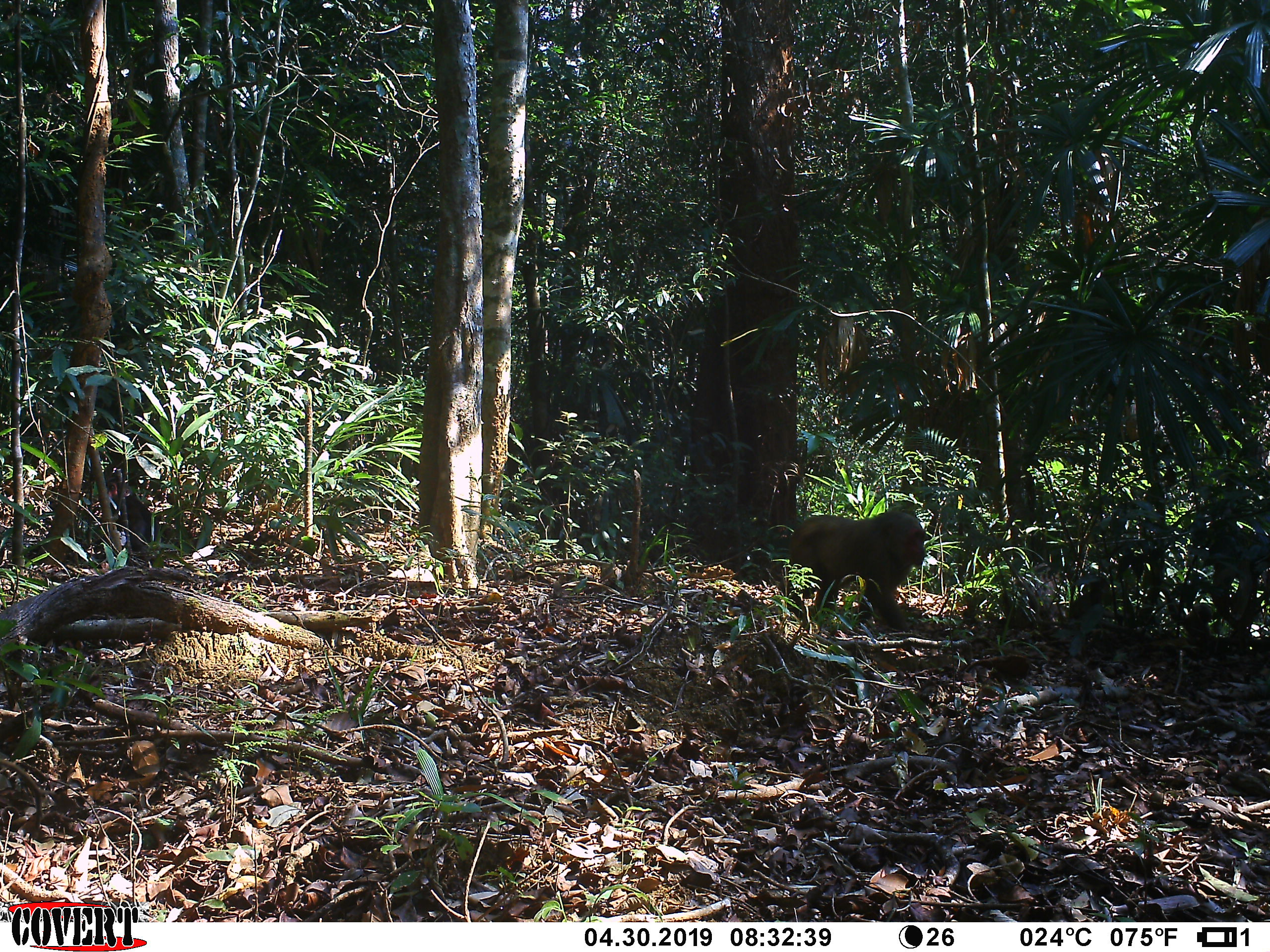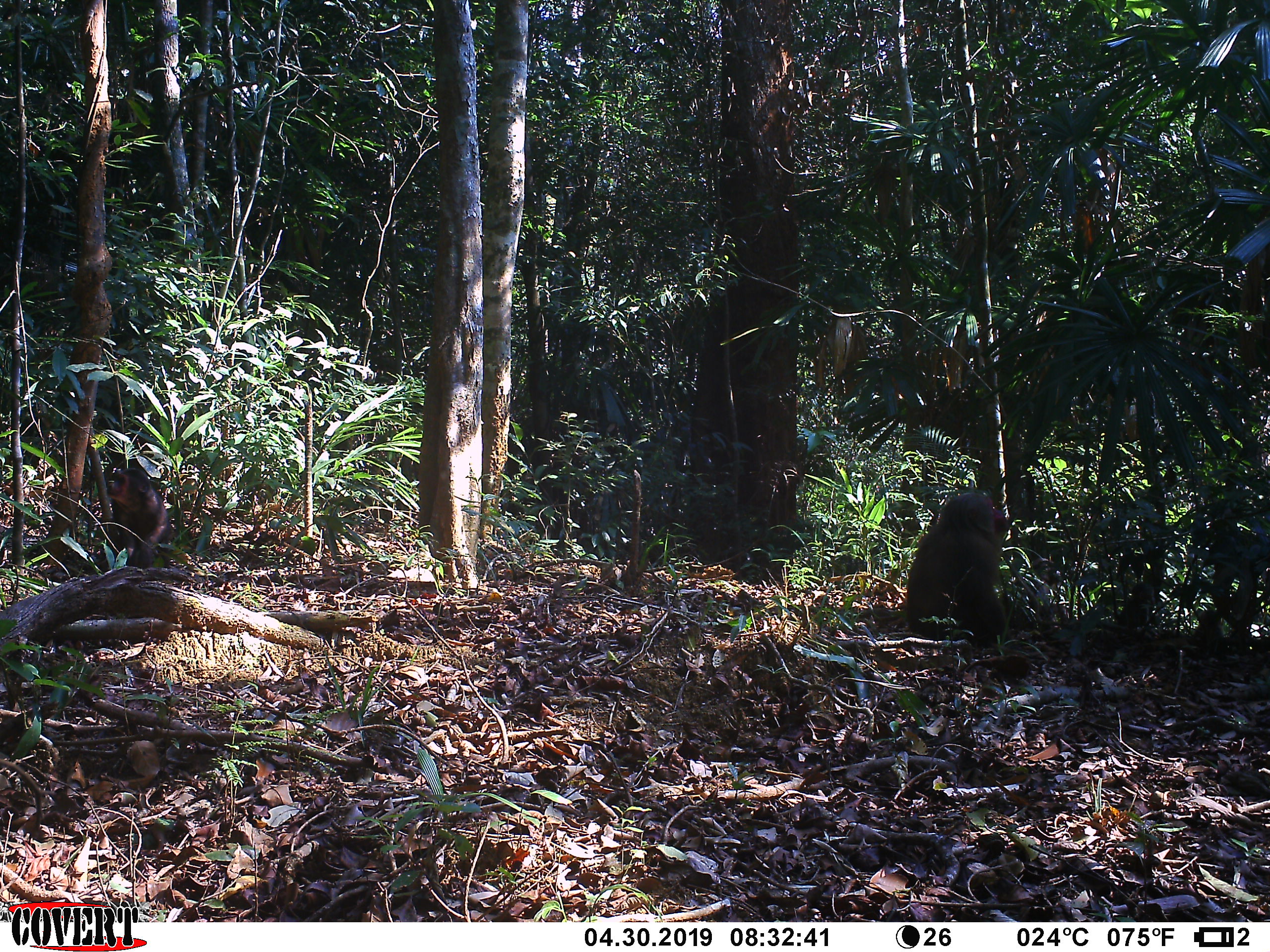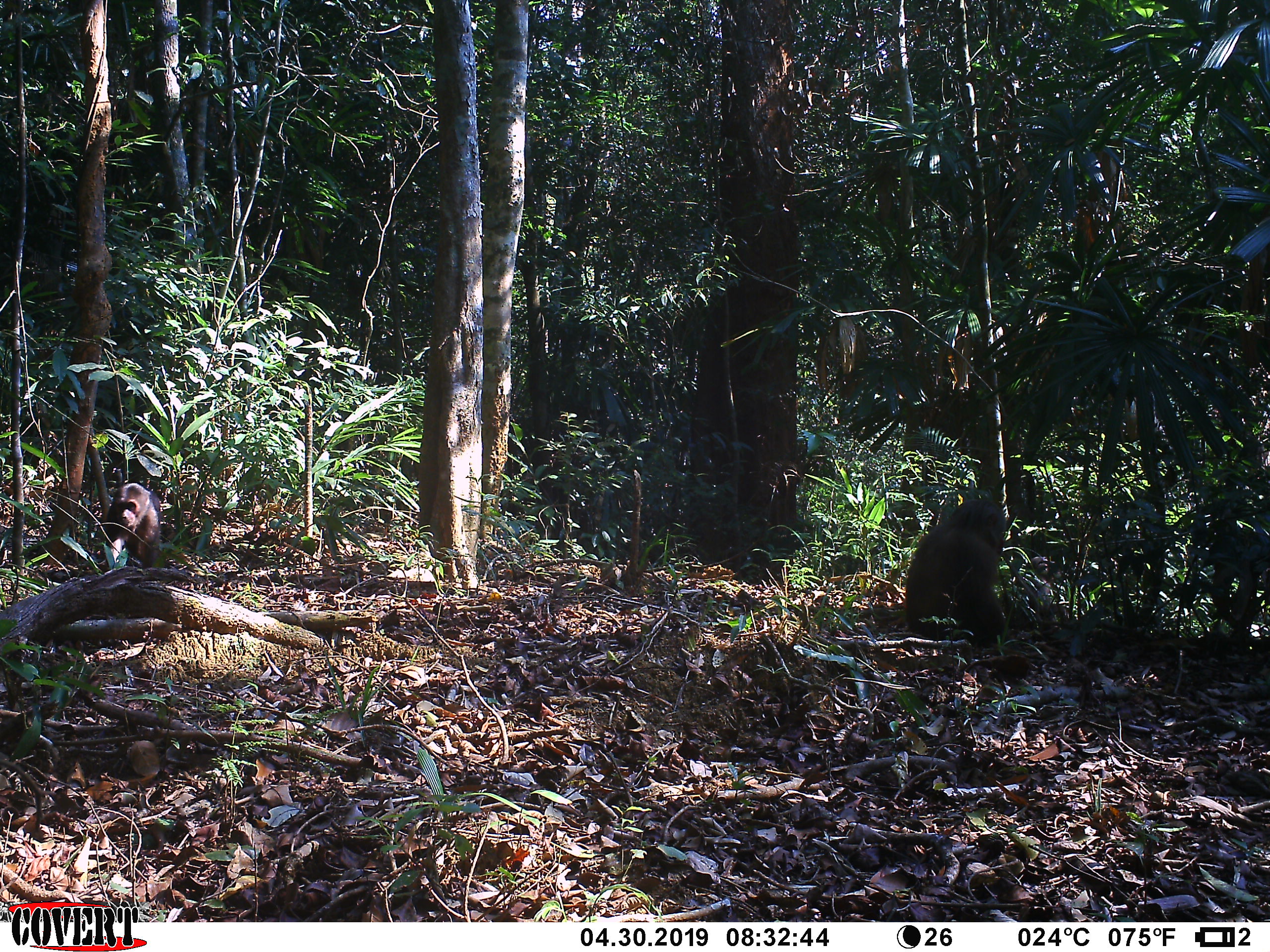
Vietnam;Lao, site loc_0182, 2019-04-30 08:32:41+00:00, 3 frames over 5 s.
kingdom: Animalia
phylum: Chordata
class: Mammalia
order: Primates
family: Cercopithecidae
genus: Macaca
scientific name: Macaca arctoides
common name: stump-tailed macaque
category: stump tailed macaque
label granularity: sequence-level